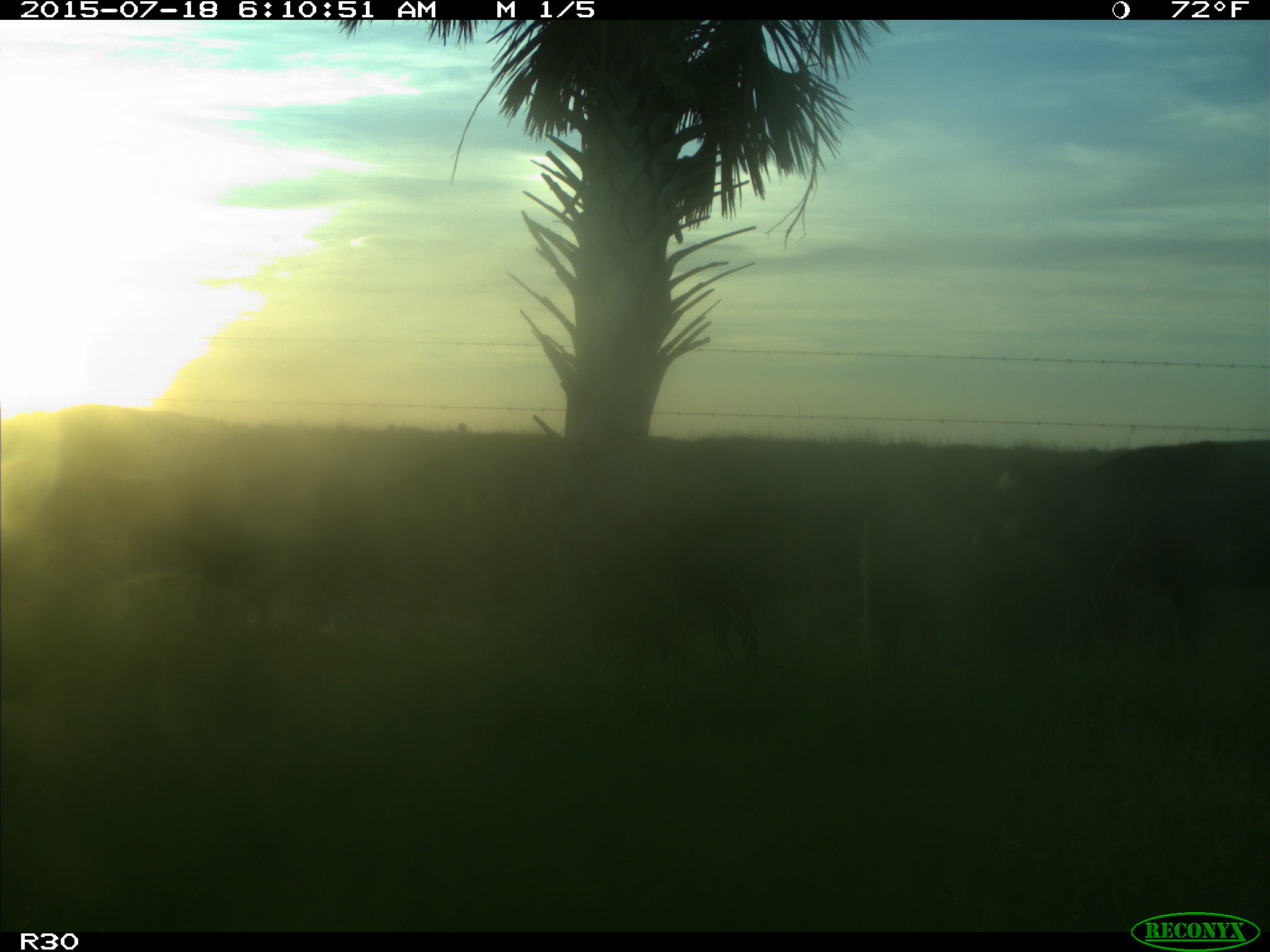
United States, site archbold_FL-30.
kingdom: Animalia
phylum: Chordata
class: Mammalia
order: Artiodactyla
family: Bovidae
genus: Bos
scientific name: Bos taurus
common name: domestic cow